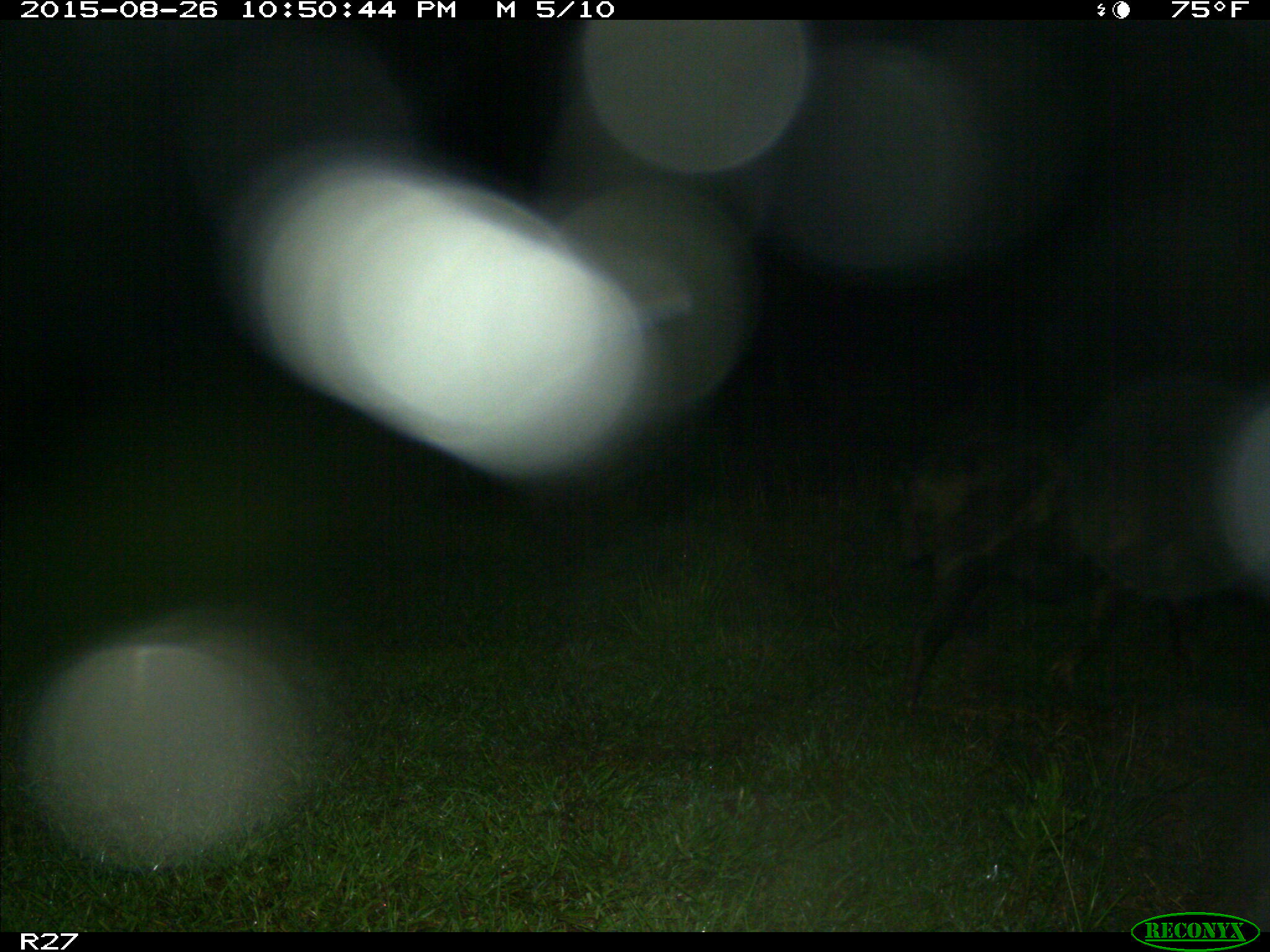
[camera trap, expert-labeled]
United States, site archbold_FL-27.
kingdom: Animalia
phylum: Chordata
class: Mammalia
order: Artiodactyla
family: Suidae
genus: Sus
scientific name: Sus scrofa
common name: wild boar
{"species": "Sus scrofa (wild boar)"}